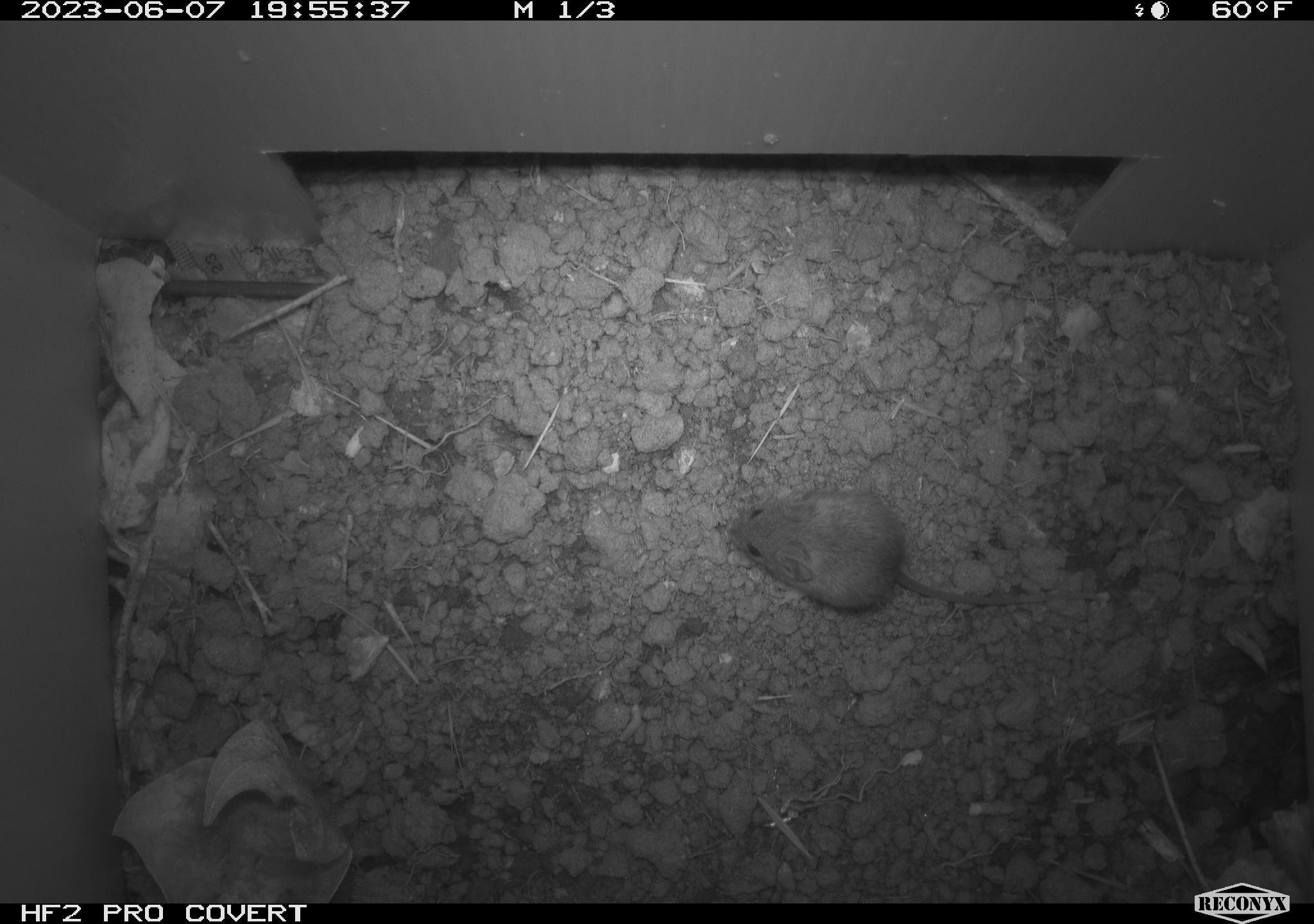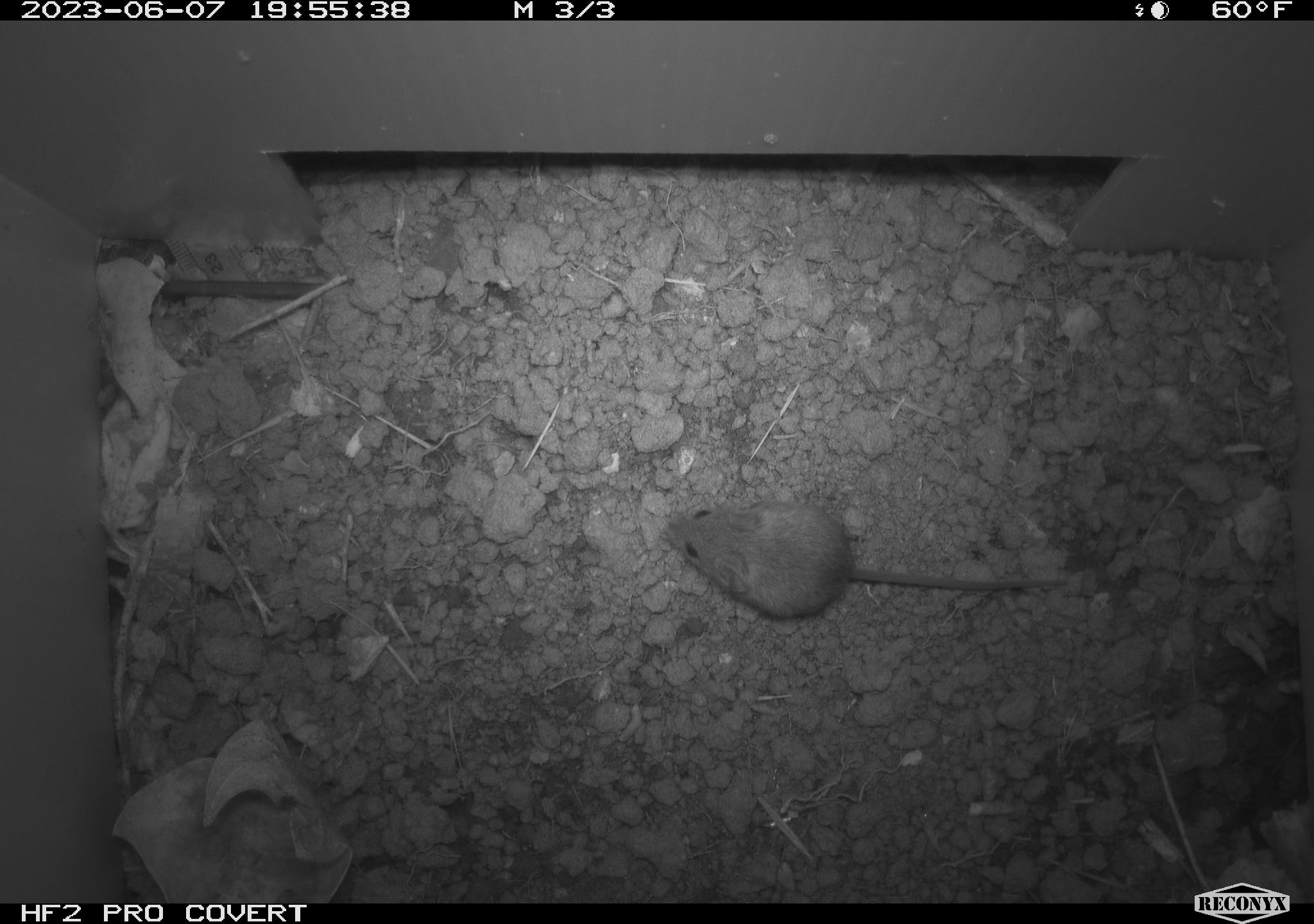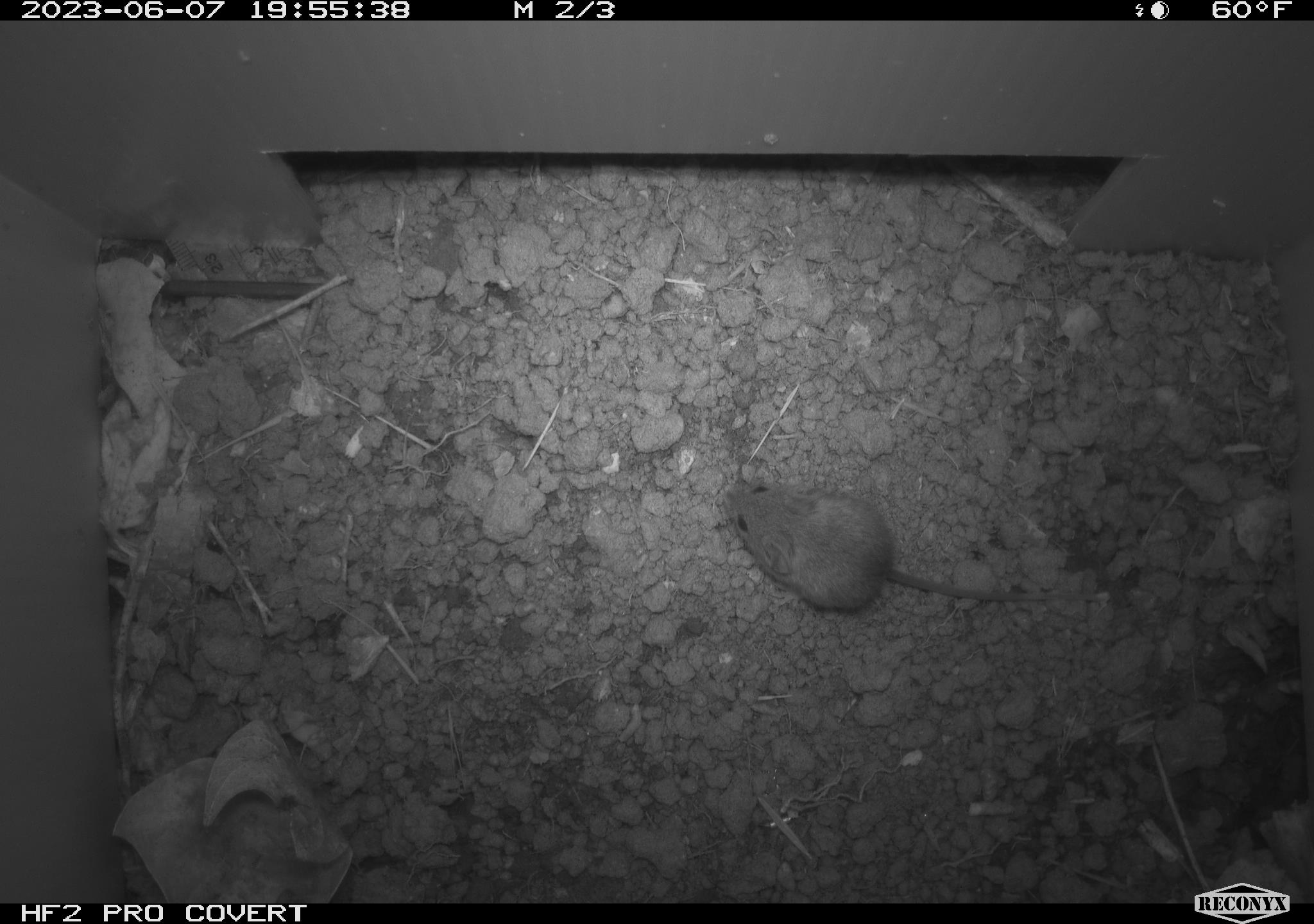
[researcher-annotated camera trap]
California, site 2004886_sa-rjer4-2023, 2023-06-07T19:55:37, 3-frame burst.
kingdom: Animalia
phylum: Chordata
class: Mammalia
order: Rodentia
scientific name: Rodentia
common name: mouse species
Mouse species (Rodentia).